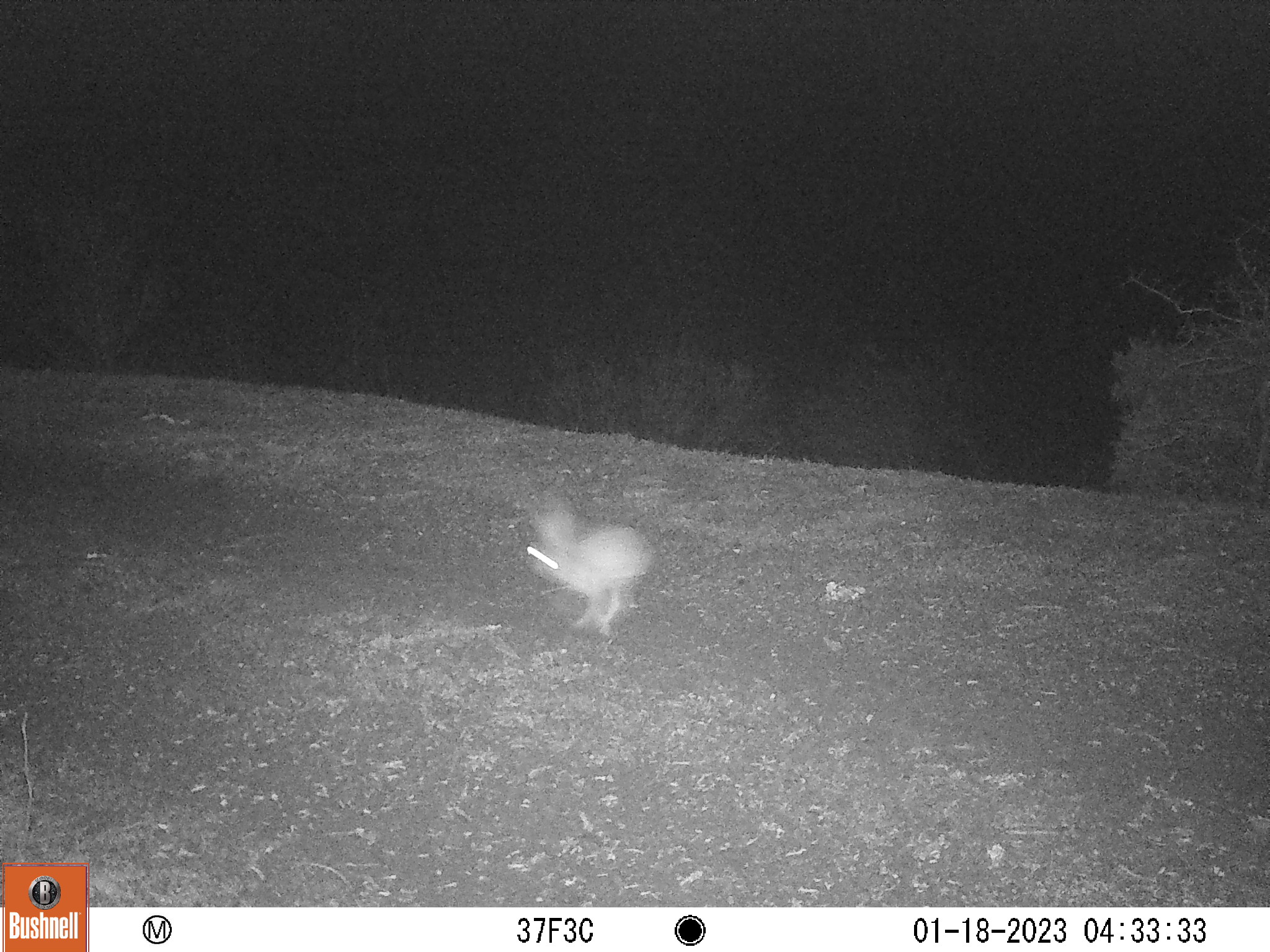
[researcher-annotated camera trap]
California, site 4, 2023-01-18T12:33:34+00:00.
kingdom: Animalia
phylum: Chordata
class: Mammalia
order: Lagomorpha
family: Leporidae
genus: Lepus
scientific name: Lepus californicus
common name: black-tailed jackrabbit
Black-tailed jackrabbit (Lepus californicus).